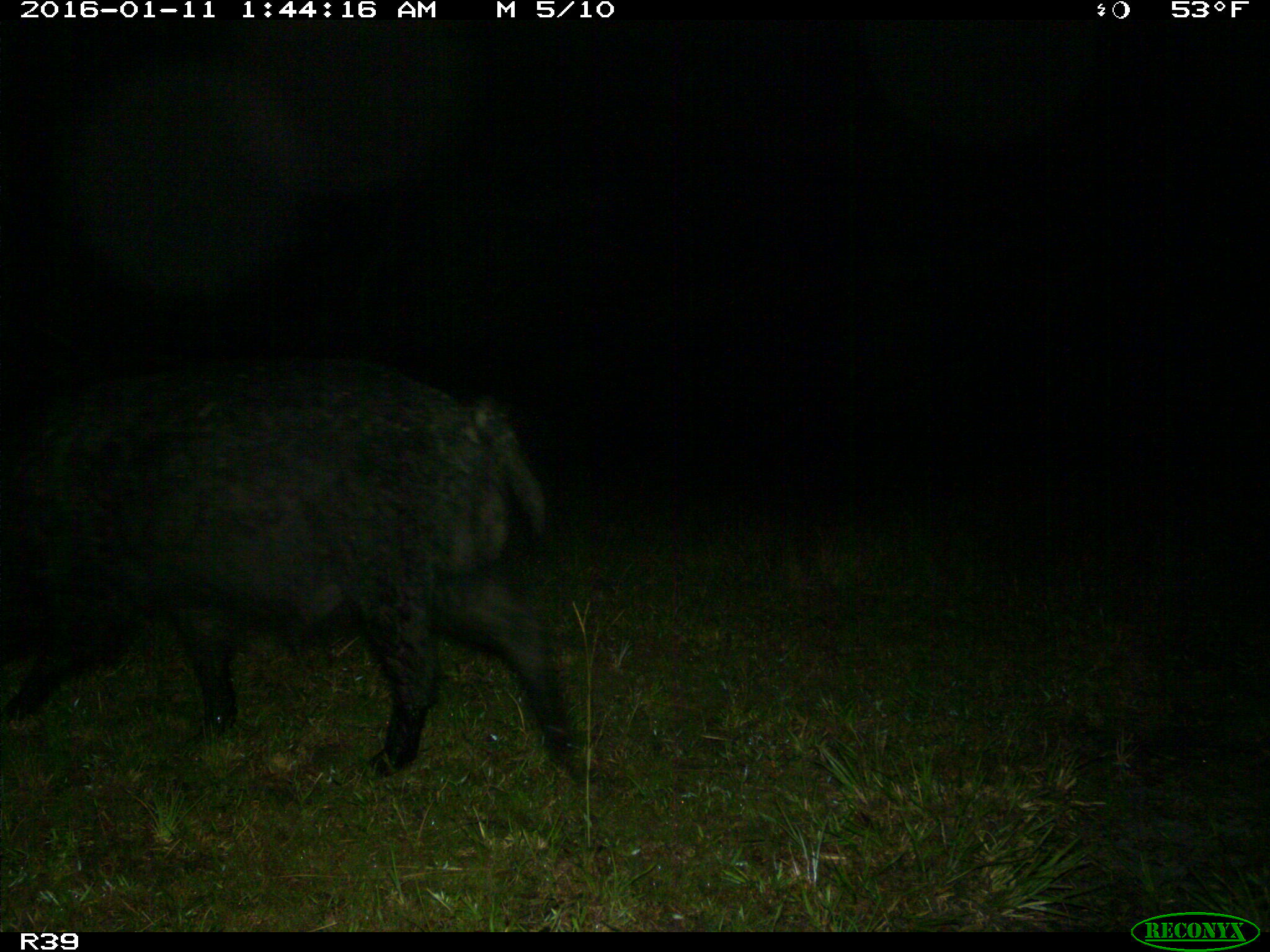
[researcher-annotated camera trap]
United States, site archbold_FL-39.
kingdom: Animalia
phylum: Chordata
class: Mammalia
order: Artiodactyla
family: Suidae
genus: Sus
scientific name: Sus scrofa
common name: wild boar